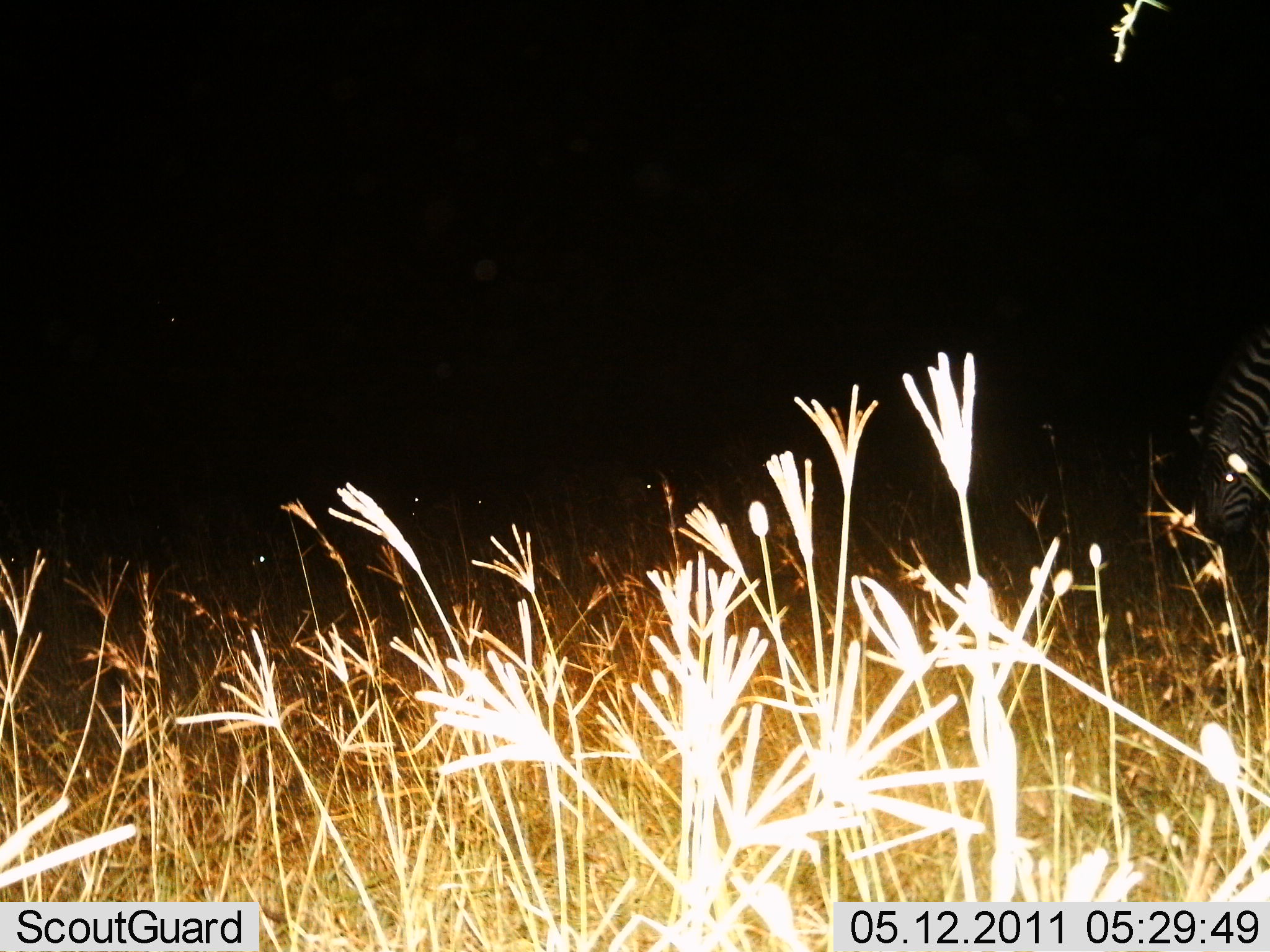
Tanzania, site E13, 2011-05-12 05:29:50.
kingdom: Animalia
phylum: Chordata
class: Mammalia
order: Perissodactyla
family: Equidae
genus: Equus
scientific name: Equus quagga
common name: plains zebra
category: zebra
Zebra (plains zebra) (Equus quagga), count 1. Behavior (volunteer vote fractions): standing 10%, resting 0%, moving 0%, interacting 0%. Young present (vote fraction): 0%. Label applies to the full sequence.